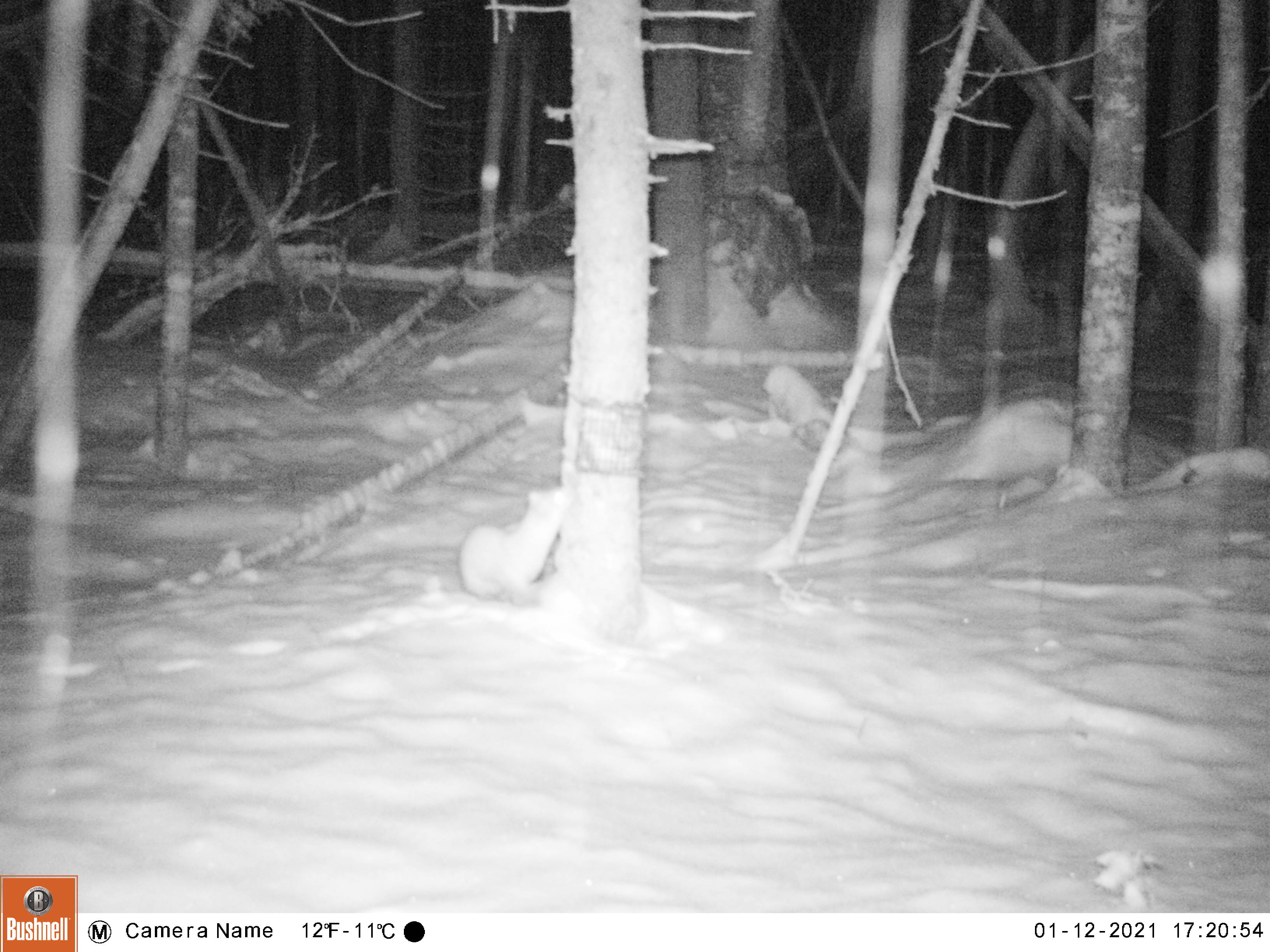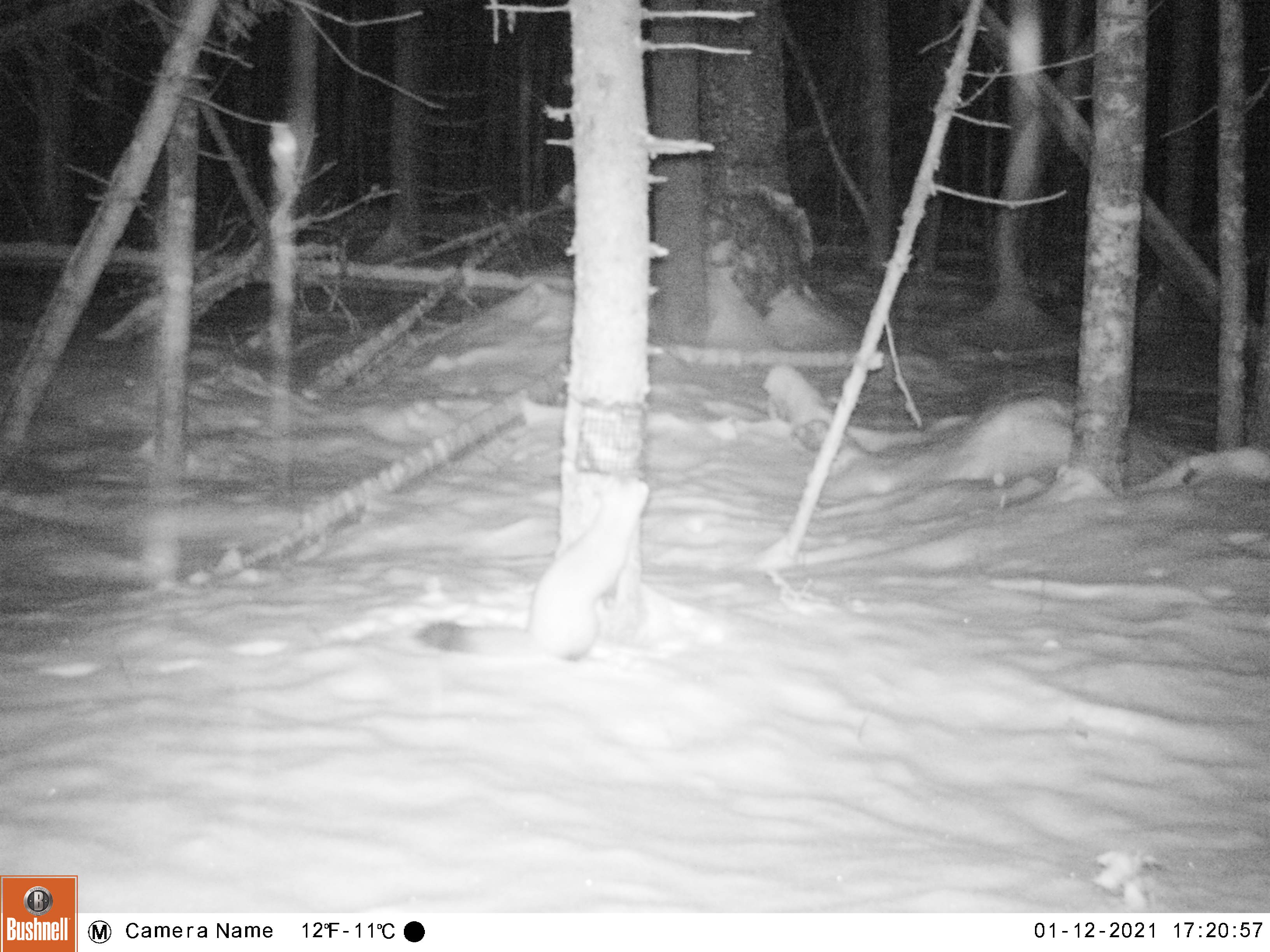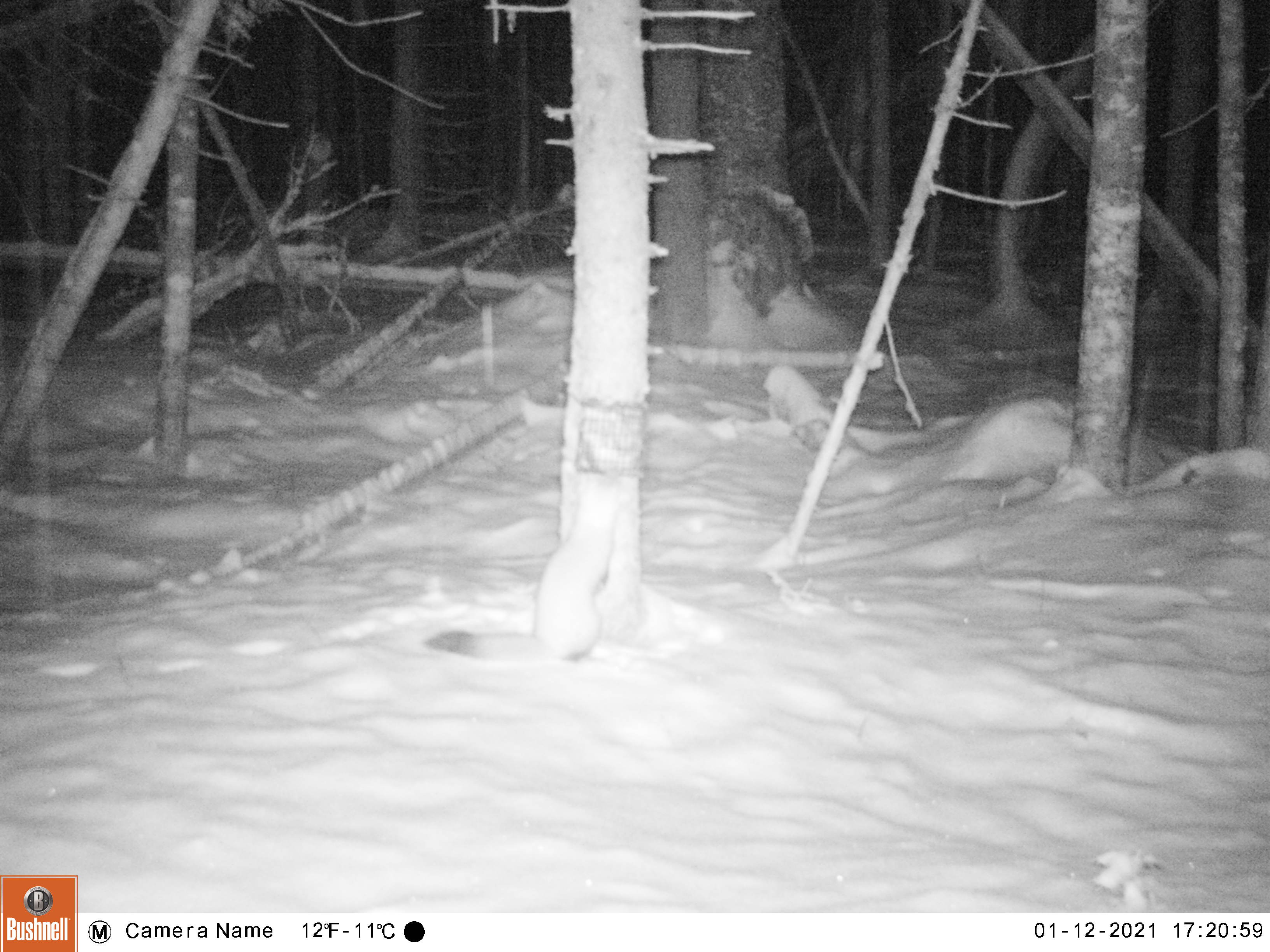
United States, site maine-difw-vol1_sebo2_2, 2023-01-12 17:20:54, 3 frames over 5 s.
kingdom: Animalia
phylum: Chordata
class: Mammalia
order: Carnivora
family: Mustelidae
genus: Martes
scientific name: Martes americana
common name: american marten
American marten (Martes americana).